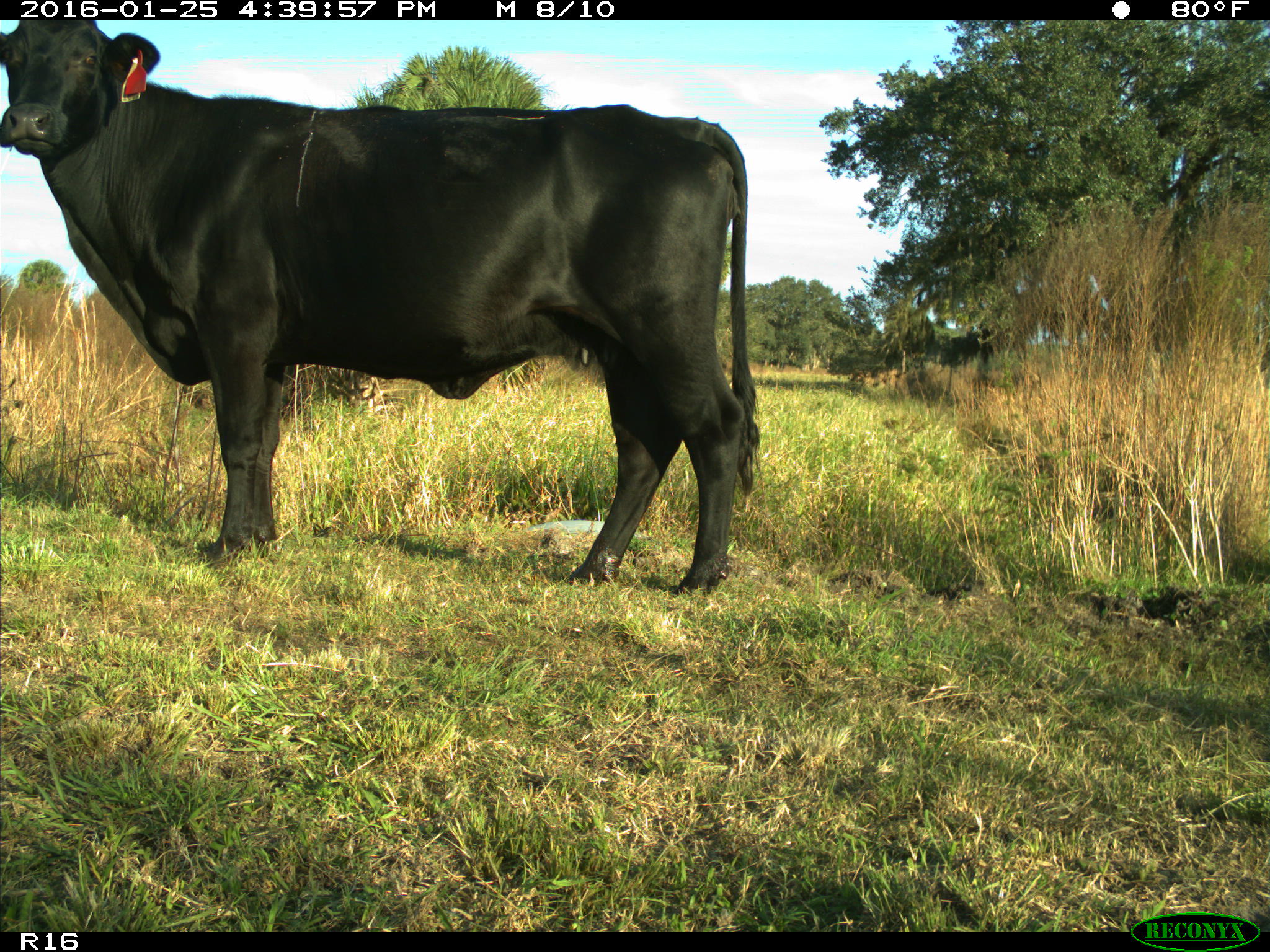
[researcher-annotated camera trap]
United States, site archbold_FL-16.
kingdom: Animalia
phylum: Chordata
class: Mammalia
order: Artiodactyla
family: Bovidae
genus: Bos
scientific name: Bos taurus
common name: domestic cow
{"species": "Bos taurus (domestic cow)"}